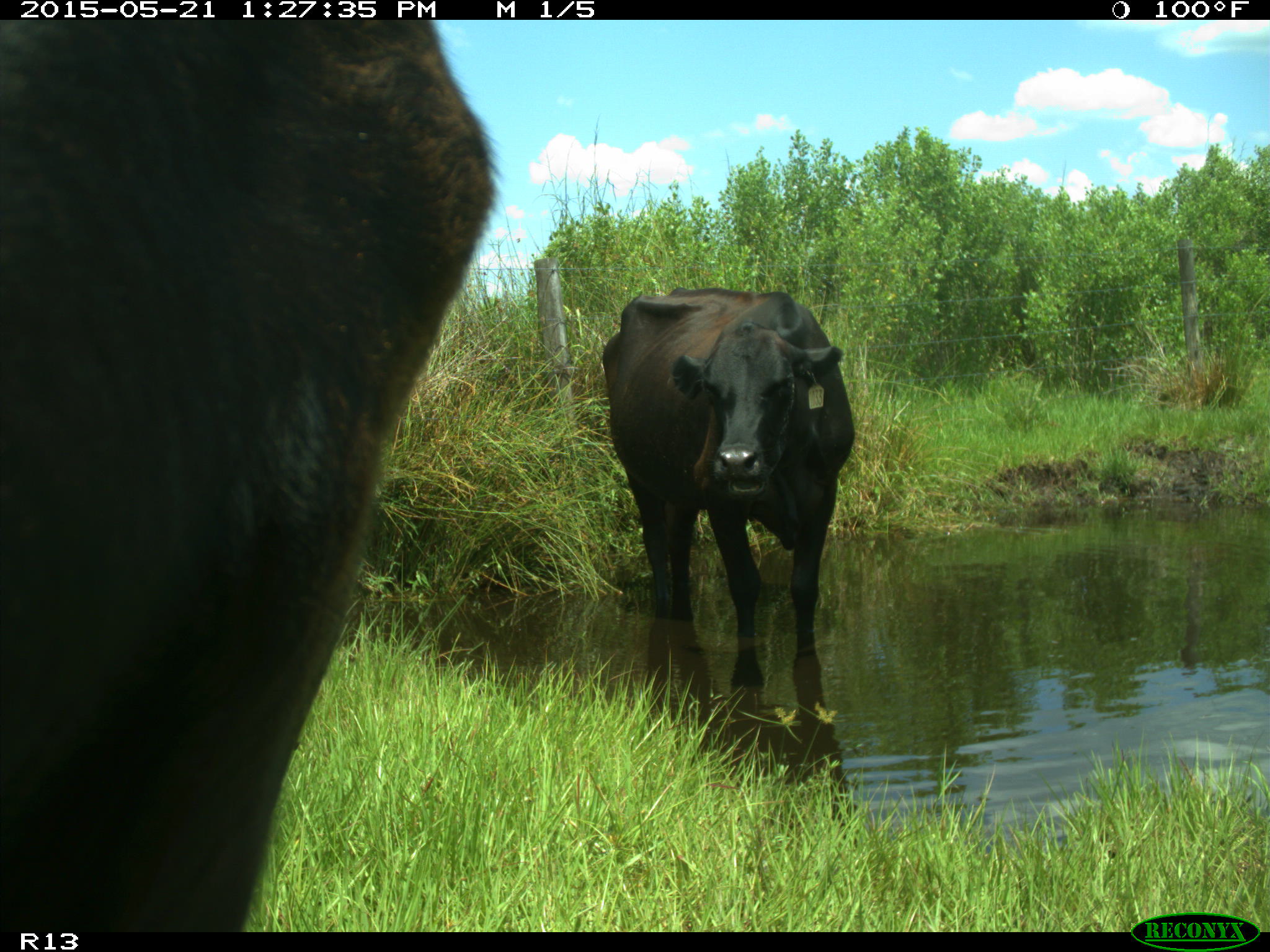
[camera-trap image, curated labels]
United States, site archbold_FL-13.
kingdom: Animalia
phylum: Chordata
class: Mammalia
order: Artiodactyla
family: Bovidae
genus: Bos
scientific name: Bos taurus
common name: domestic cow